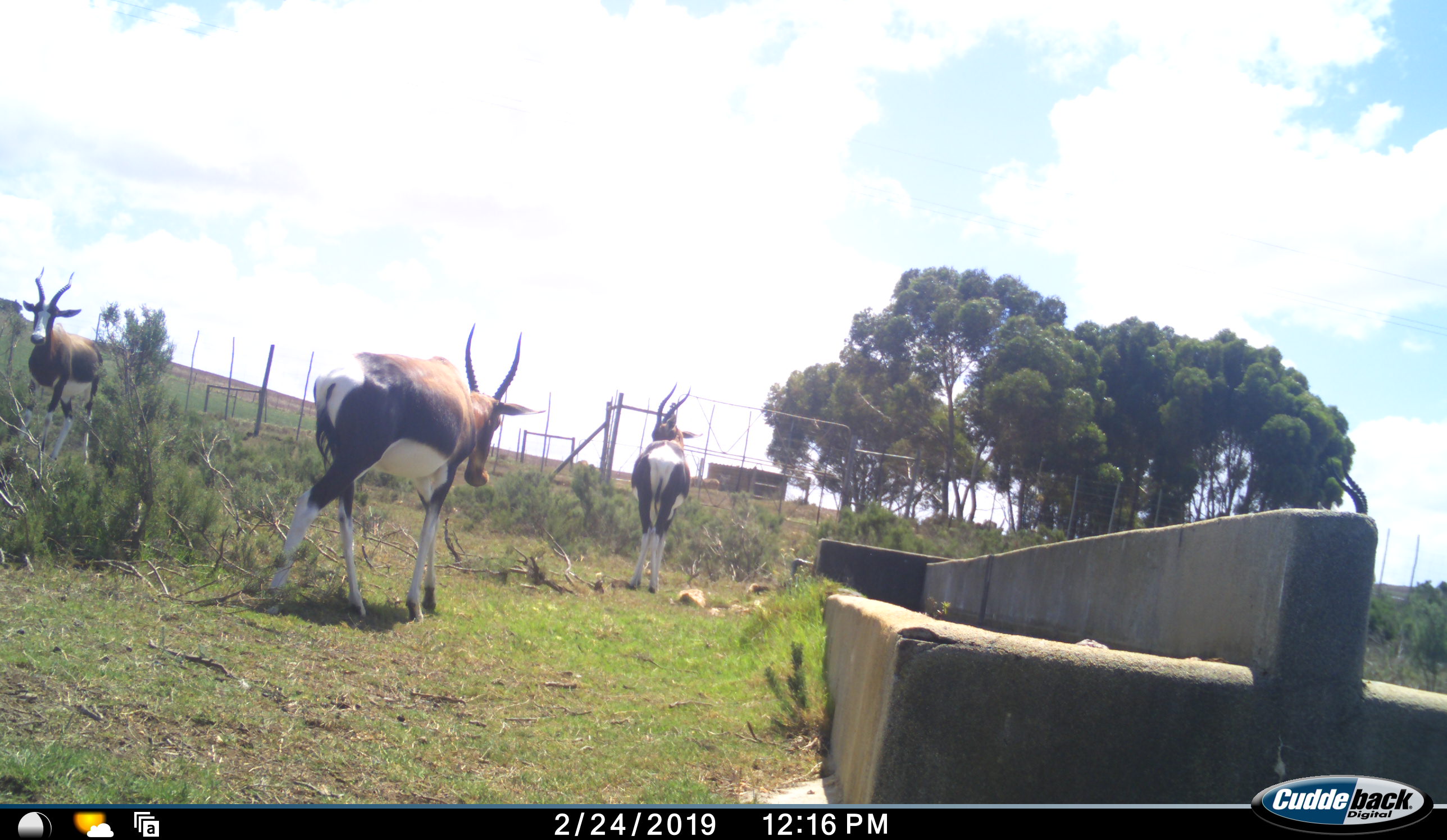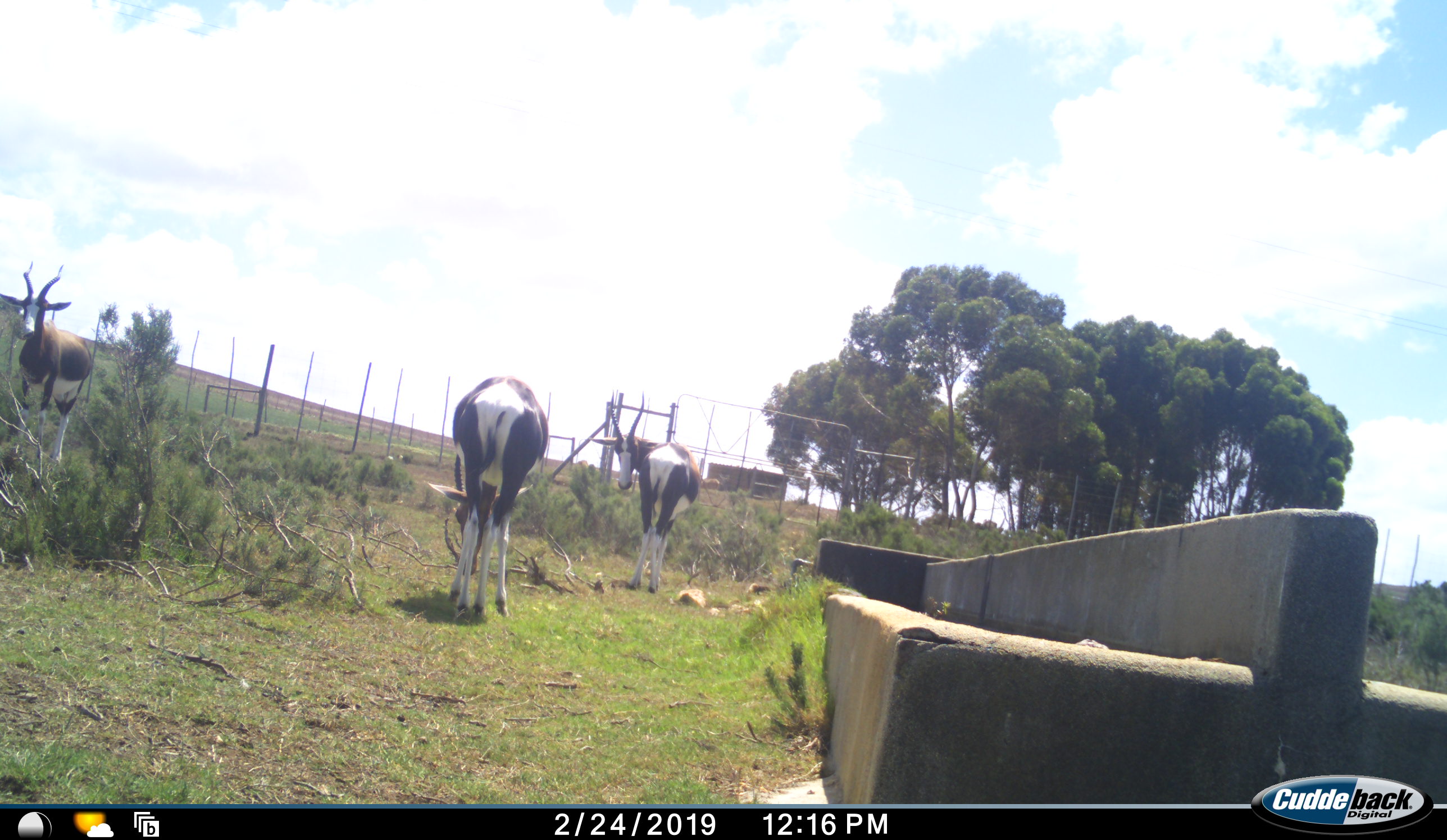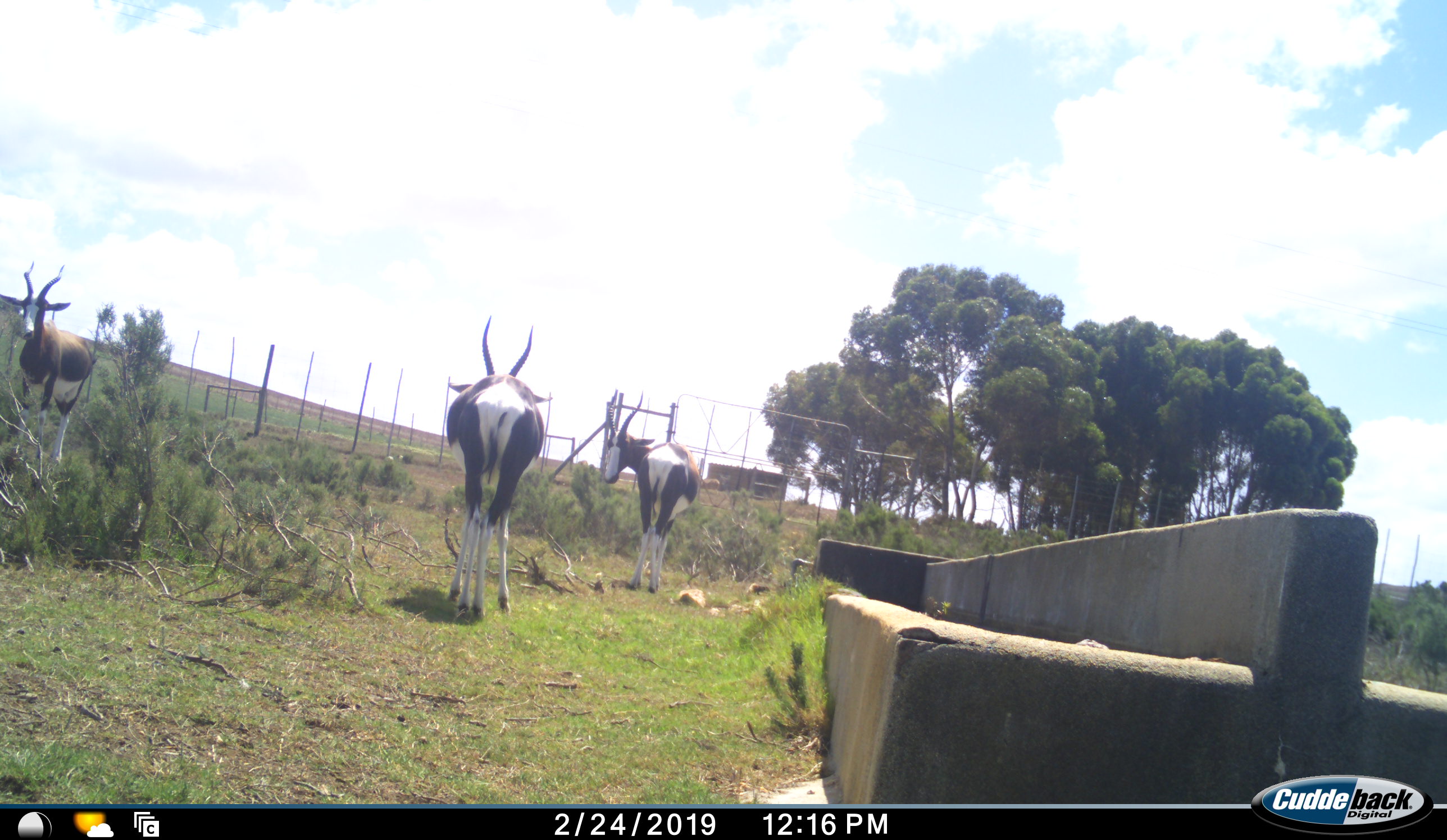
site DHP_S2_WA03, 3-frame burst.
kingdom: Animalia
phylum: Chordata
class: Mammalia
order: Artiodactyla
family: Bovidae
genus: Damaliscus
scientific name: Damaliscus pygargus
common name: bontebok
Bontebok (Damaliscus pygargus), count 3. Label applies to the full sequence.